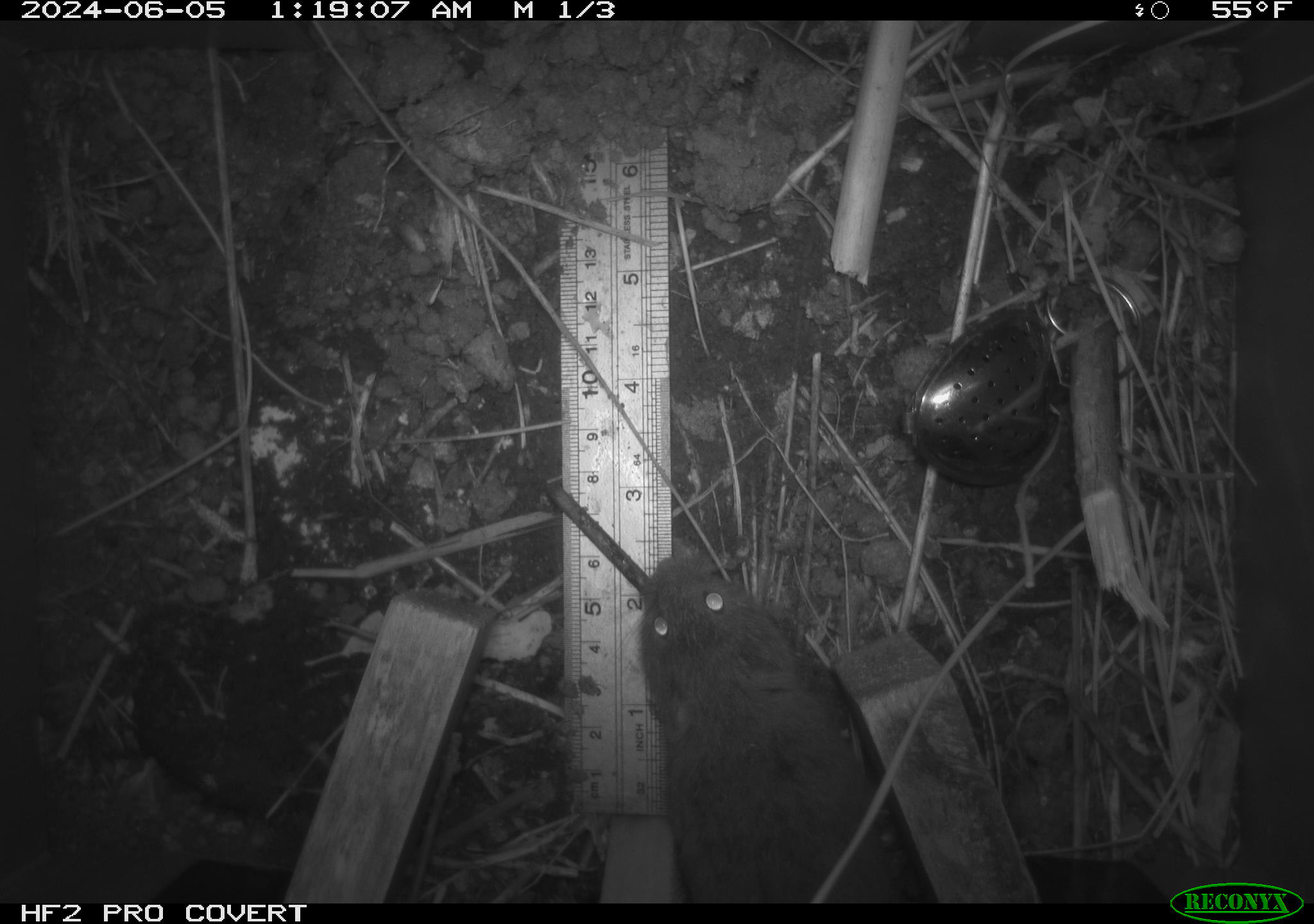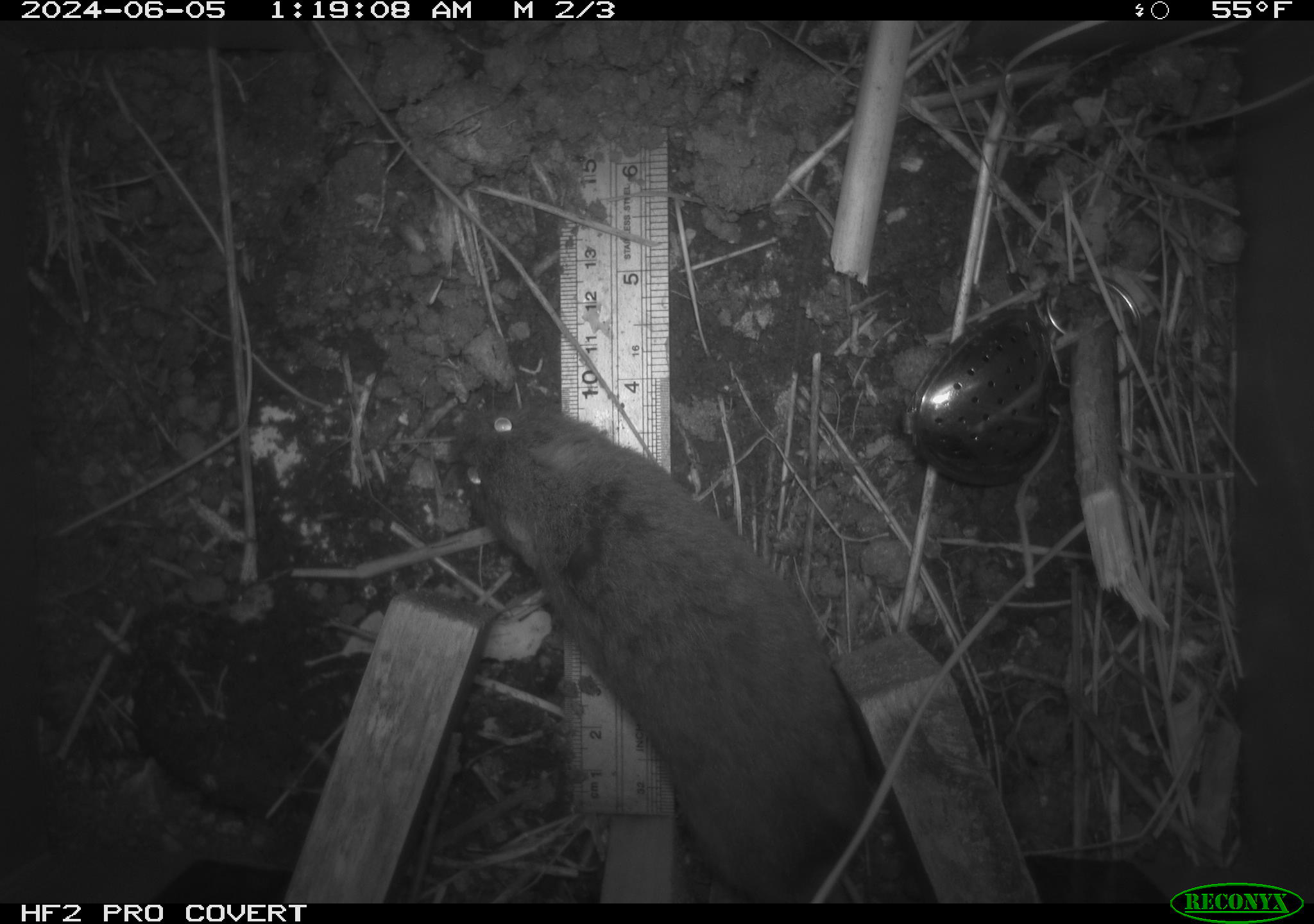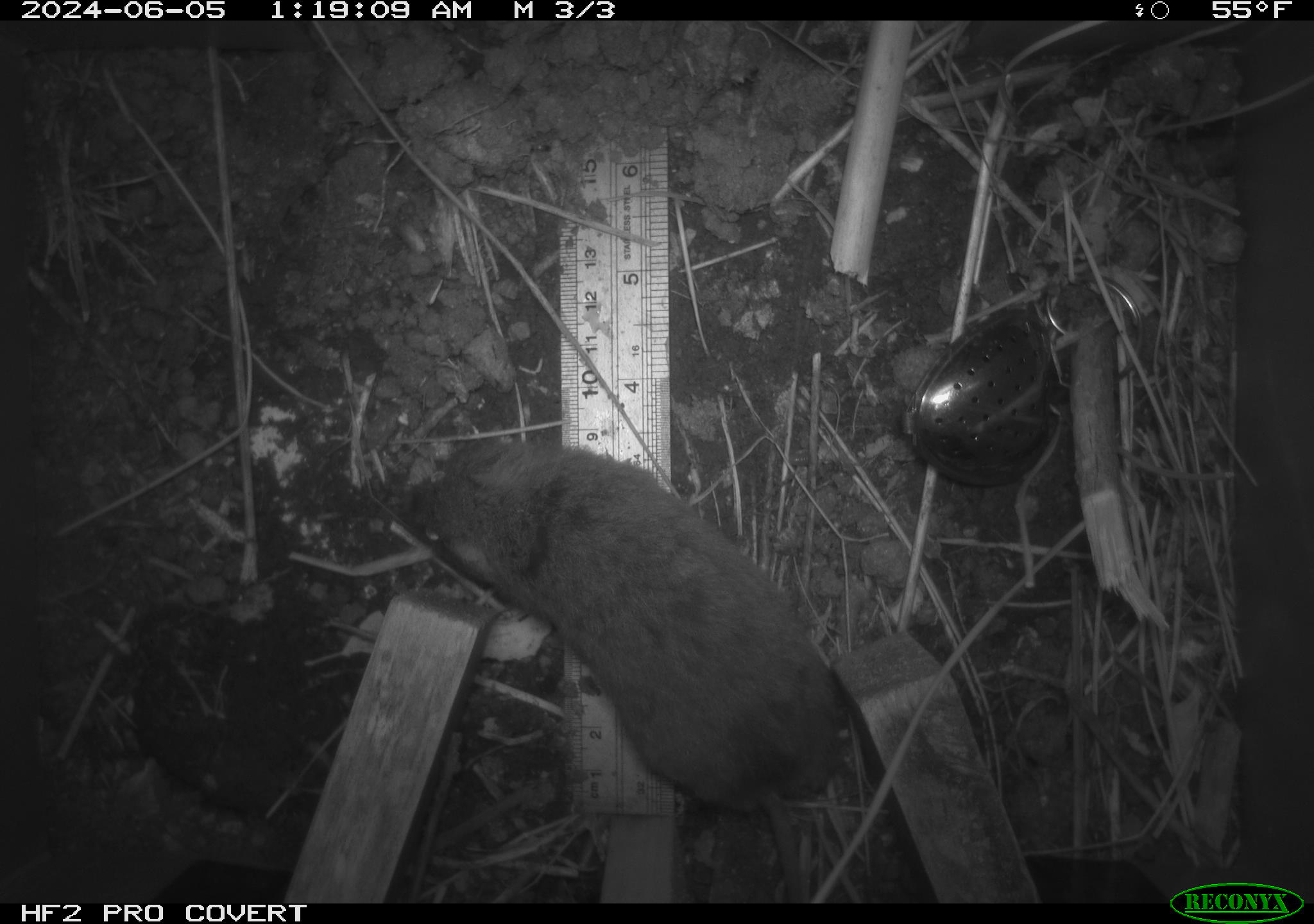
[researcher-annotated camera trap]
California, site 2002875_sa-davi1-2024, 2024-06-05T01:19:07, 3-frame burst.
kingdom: Animalia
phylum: Chordata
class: Mammalia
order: Rodentia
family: Cricetidae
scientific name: Arvicolinae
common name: voles, lemmings, and muskrats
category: arvicolinae subfamily